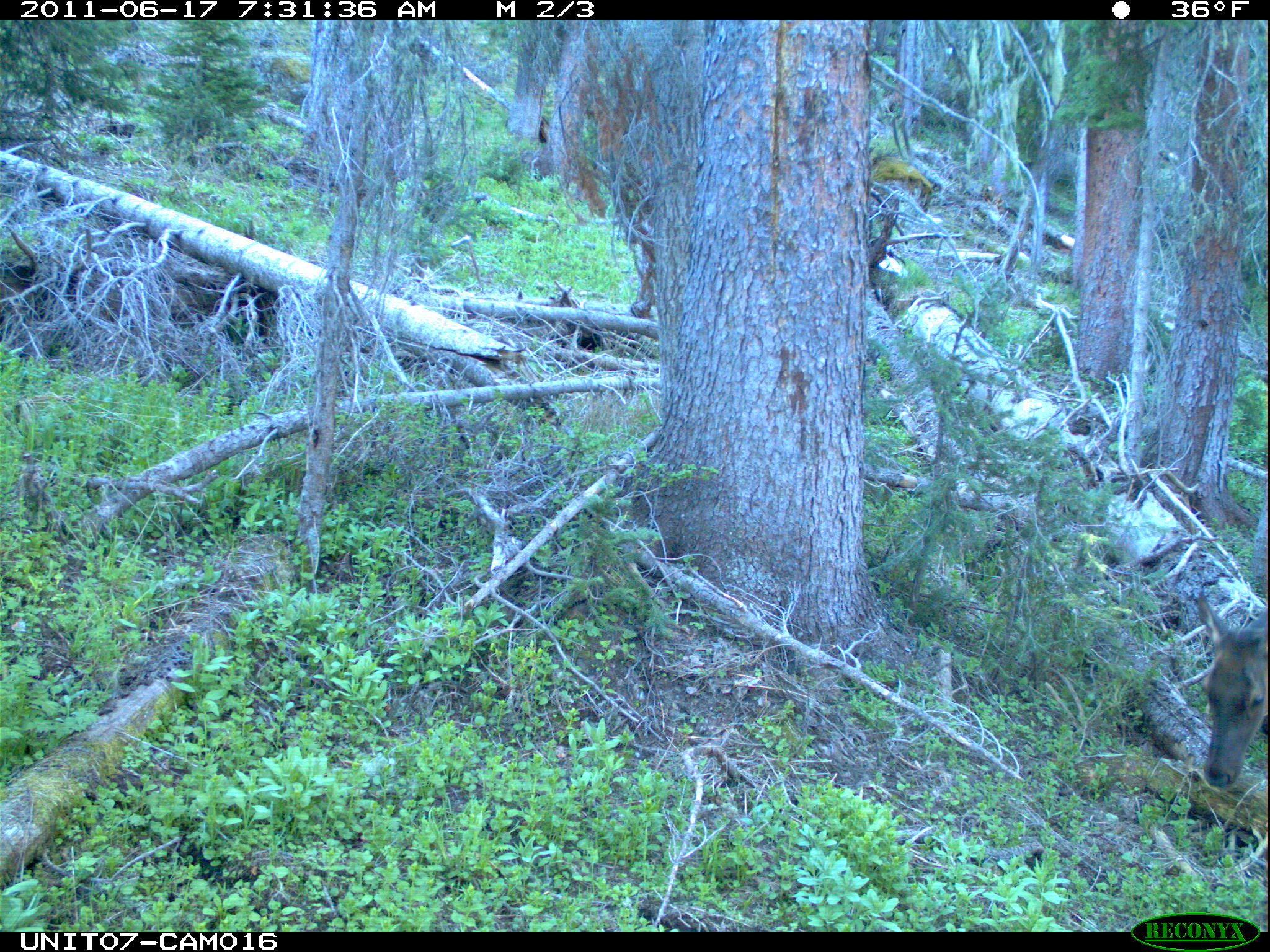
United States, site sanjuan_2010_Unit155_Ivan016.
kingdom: Animalia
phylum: Chordata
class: Mammalia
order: Artiodactyla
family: Cervidae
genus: Cervus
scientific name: Cervus elaphus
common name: red deer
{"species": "Cervus elaphus (red deer)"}